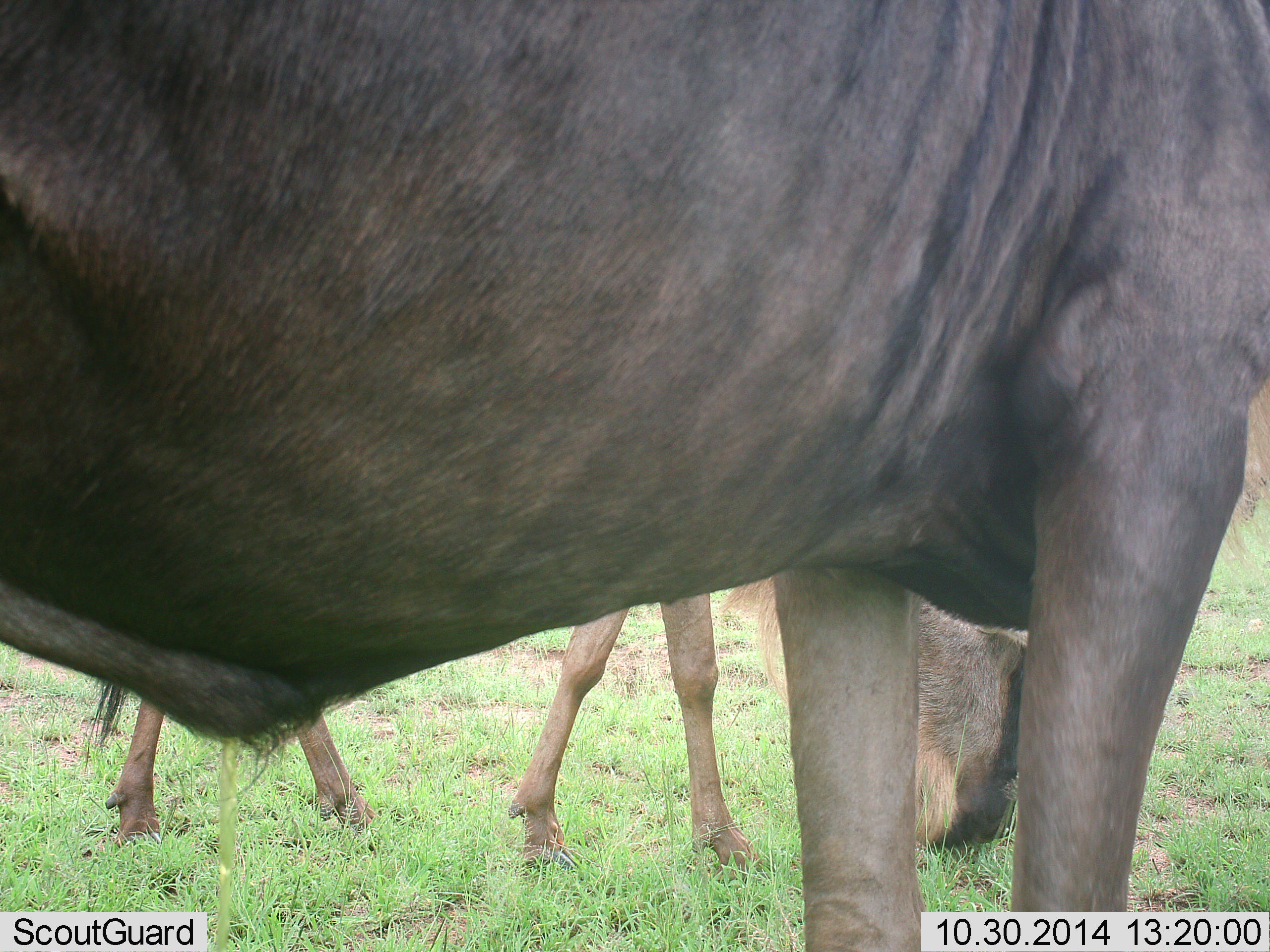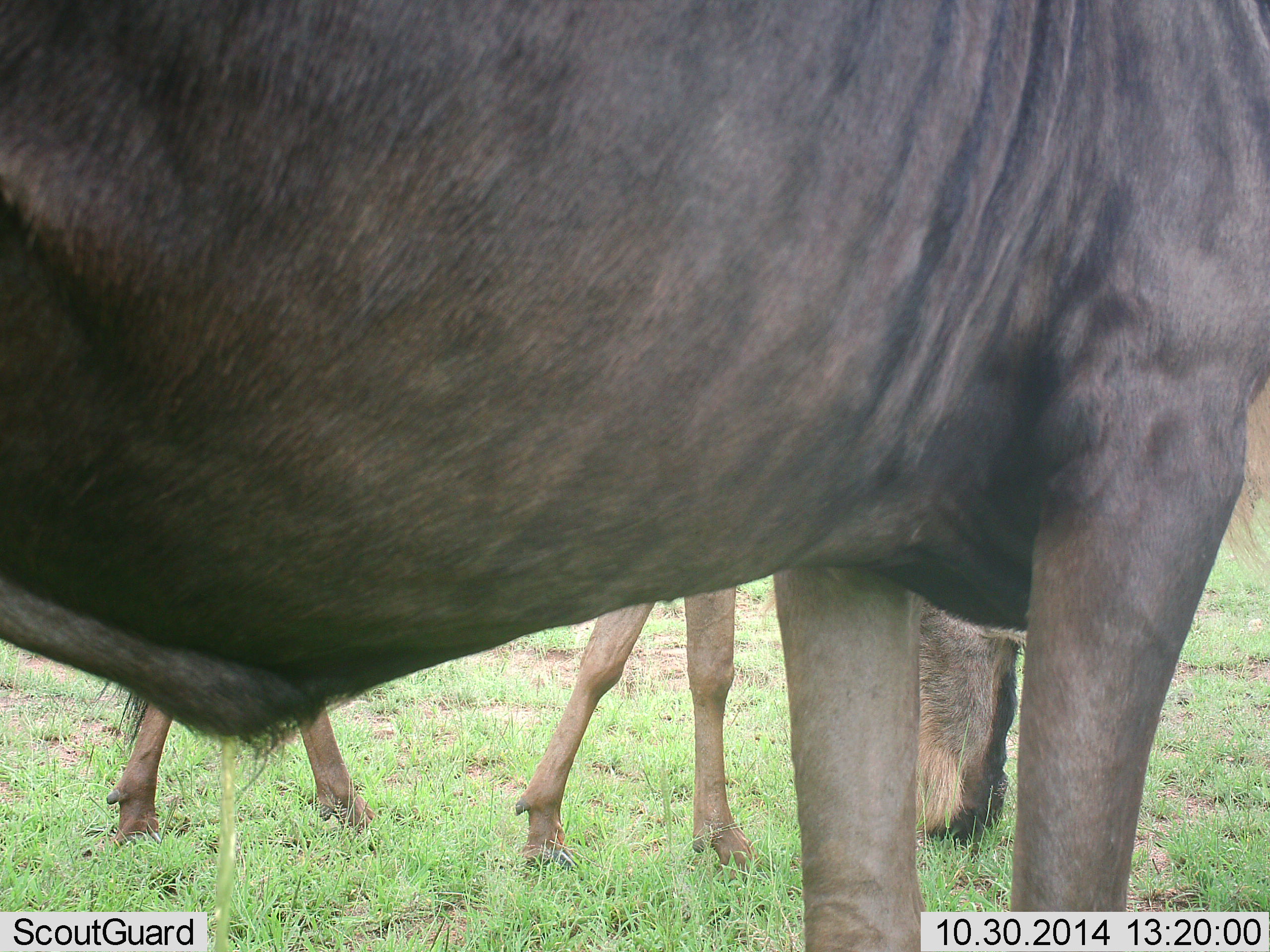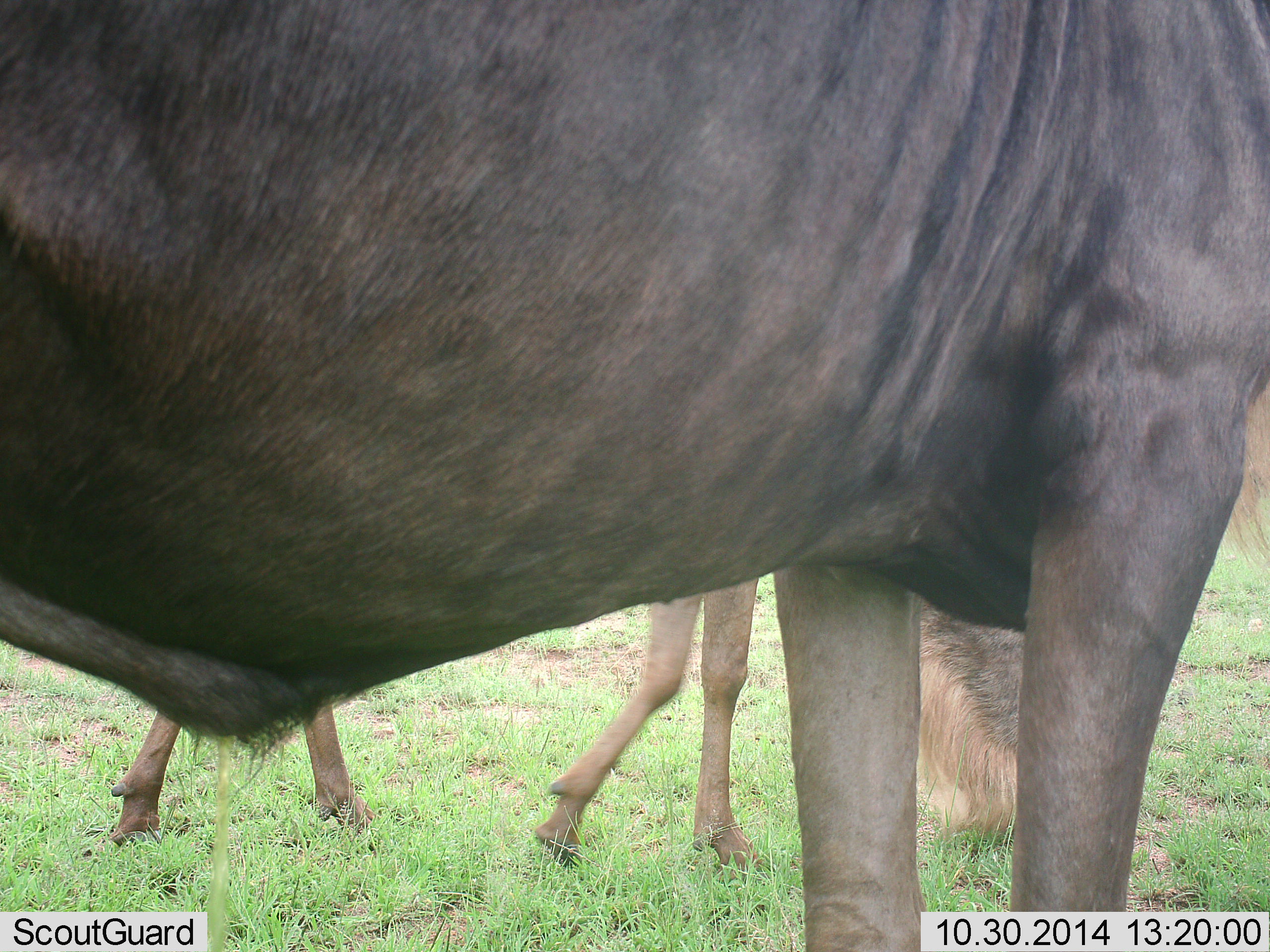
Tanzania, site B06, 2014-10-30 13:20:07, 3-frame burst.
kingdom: Animalia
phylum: Chordata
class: Mammalia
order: Artiodactyla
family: Bovidae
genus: Connochaetes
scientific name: Connochaetes taurinus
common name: blue wildebeest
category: wildebeest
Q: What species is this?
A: Wildebeest (blue wildebeest) (Connochaetes taurinus).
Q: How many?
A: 2.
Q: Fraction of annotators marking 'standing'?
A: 90%.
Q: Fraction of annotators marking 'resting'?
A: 0%.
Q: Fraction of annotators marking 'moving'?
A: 0%.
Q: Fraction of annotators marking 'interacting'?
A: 0%.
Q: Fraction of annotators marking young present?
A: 10%.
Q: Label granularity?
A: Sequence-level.